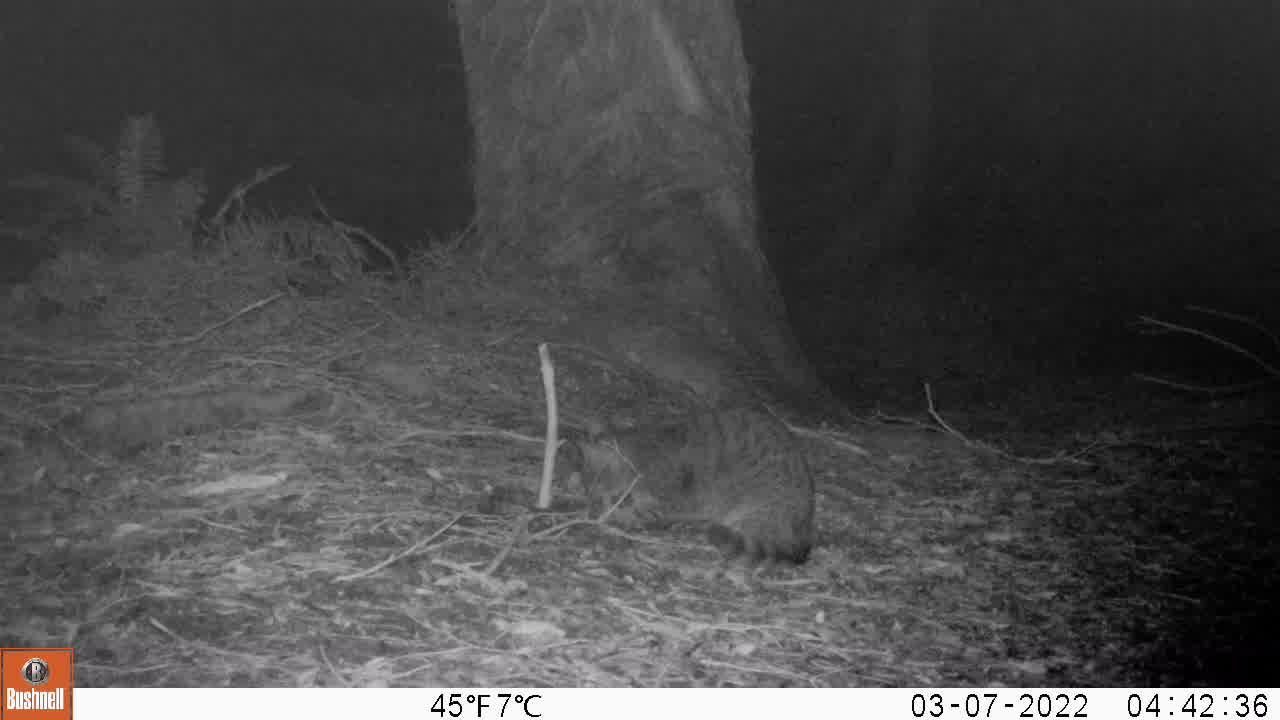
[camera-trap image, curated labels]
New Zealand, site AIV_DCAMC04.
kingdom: Animalia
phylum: Chordata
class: Mammalia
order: Carnivora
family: Felidae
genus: Felis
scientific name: Felis catus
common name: domestic cat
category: cat